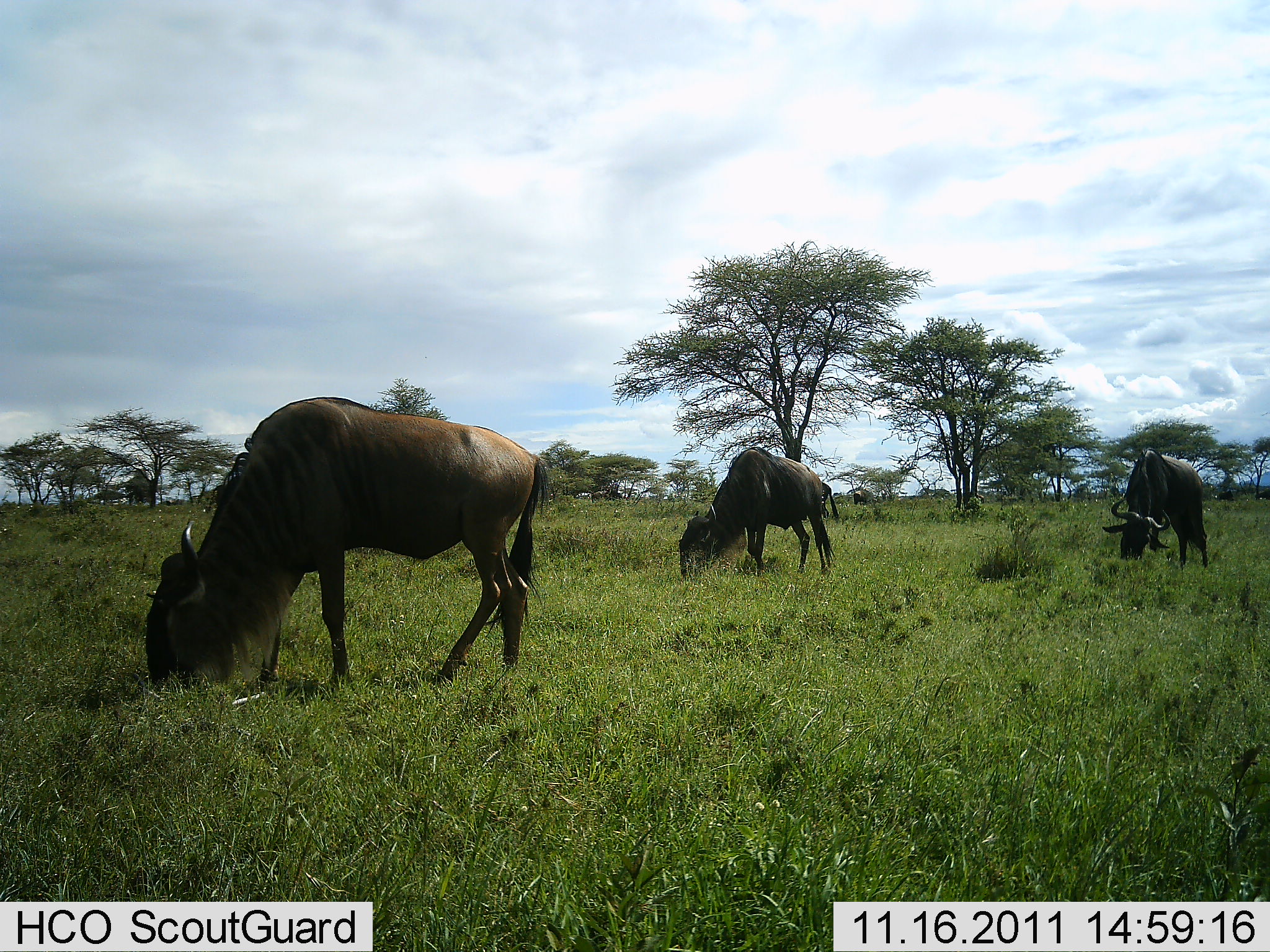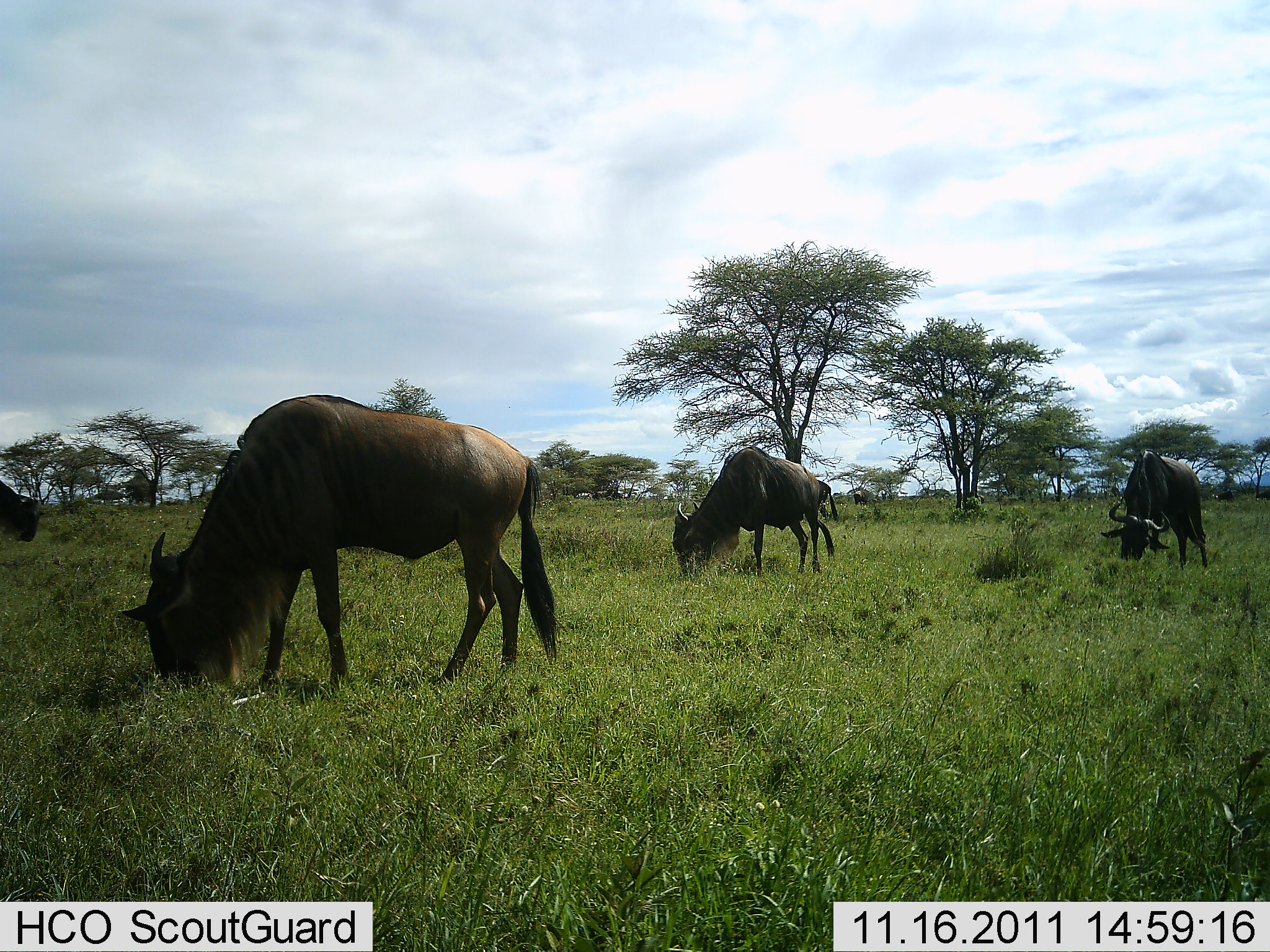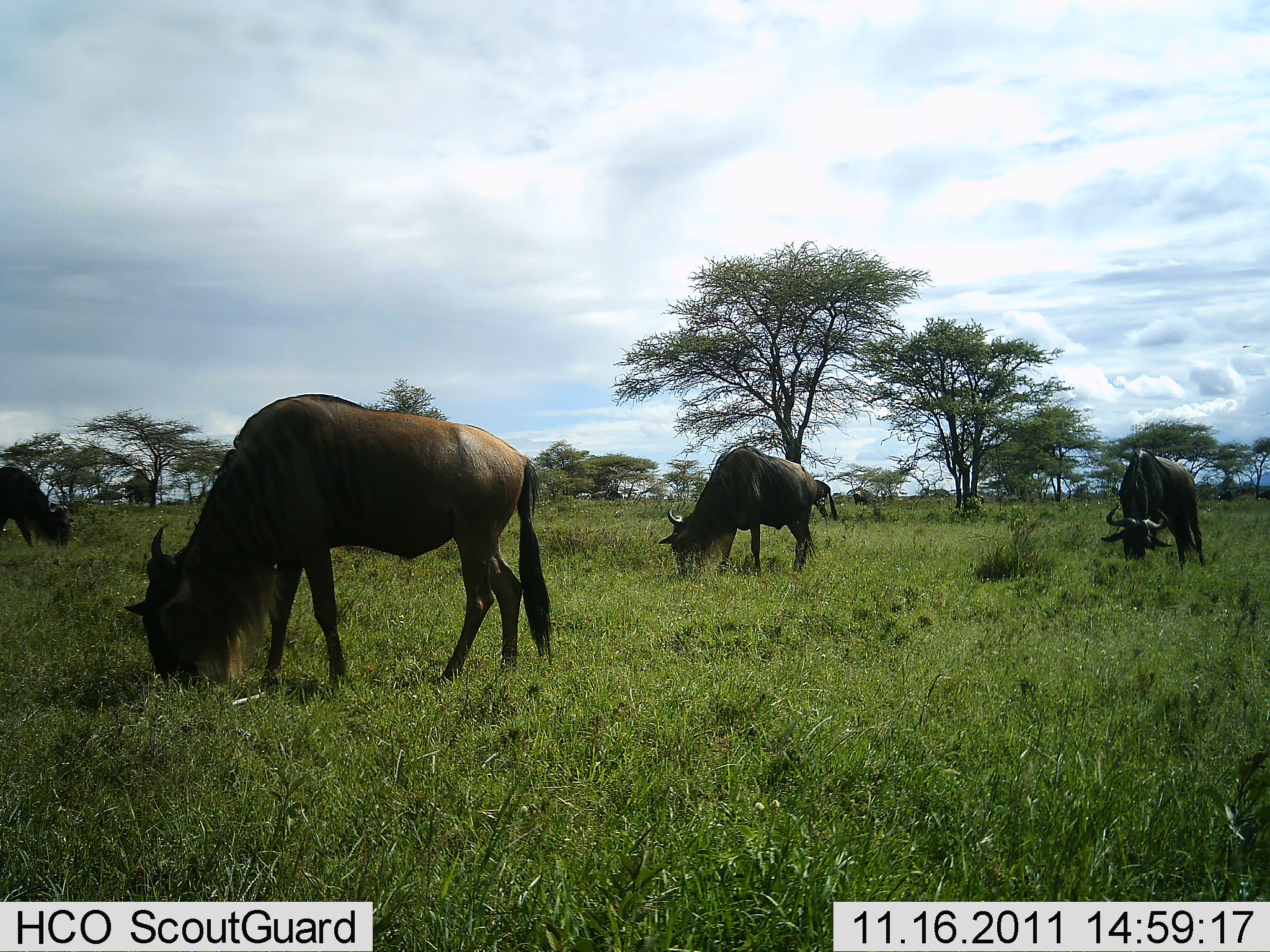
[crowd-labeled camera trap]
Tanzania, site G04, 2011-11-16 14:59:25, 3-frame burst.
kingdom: Animalia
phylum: Chordata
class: Mammalia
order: Artiodactyla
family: Bovidae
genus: Connochaetes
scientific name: Connochaetes taurinus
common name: blue wildebeest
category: wildebeest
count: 3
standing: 33%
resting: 8%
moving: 0%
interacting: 0%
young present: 0%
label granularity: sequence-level